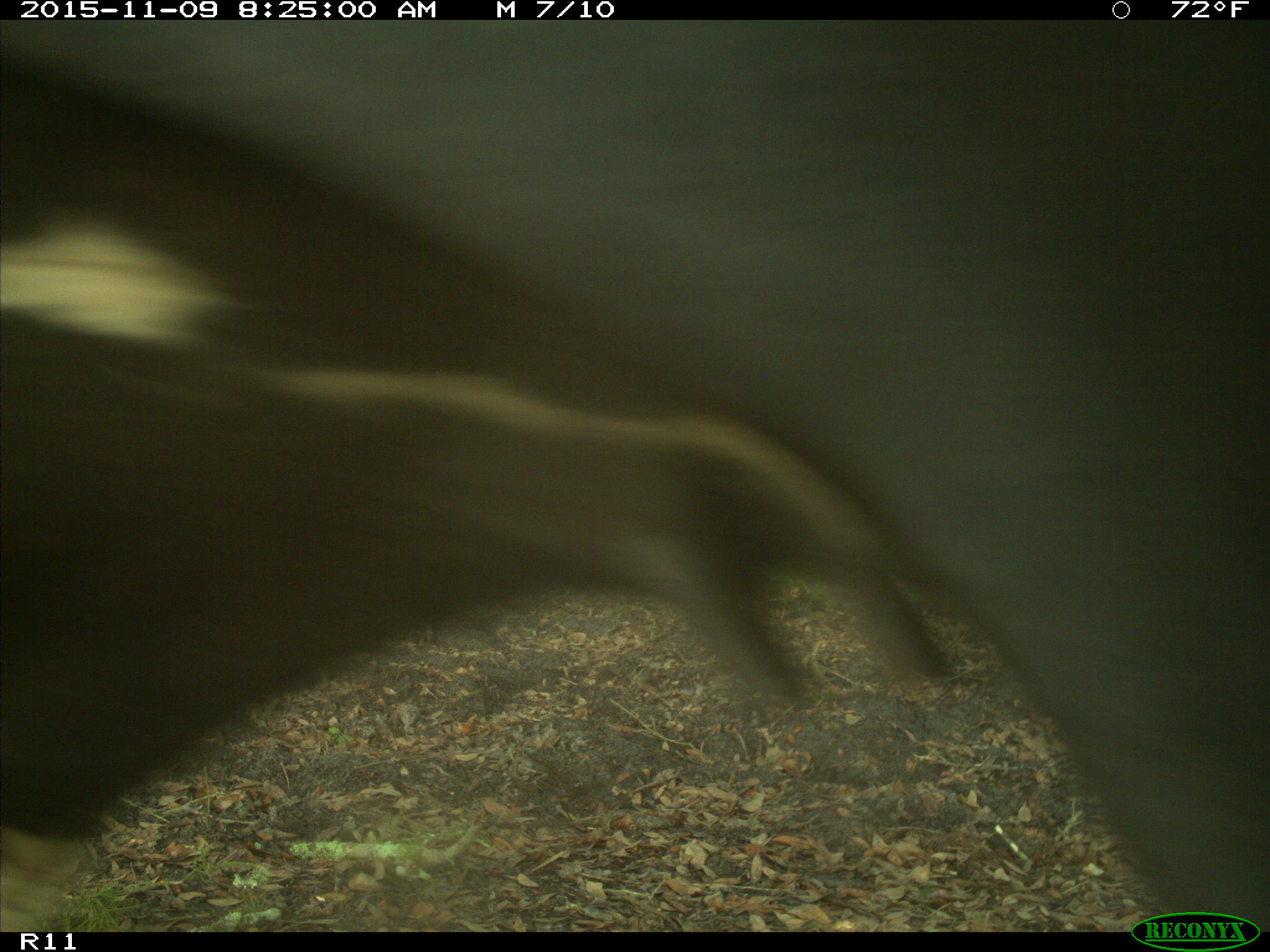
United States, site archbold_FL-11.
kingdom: Animalia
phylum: Chordata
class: Mammalia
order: Artiodactyla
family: Bovidae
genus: Bos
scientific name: Bos taurus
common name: domestic cow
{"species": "Bos taurus (domestic cow)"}